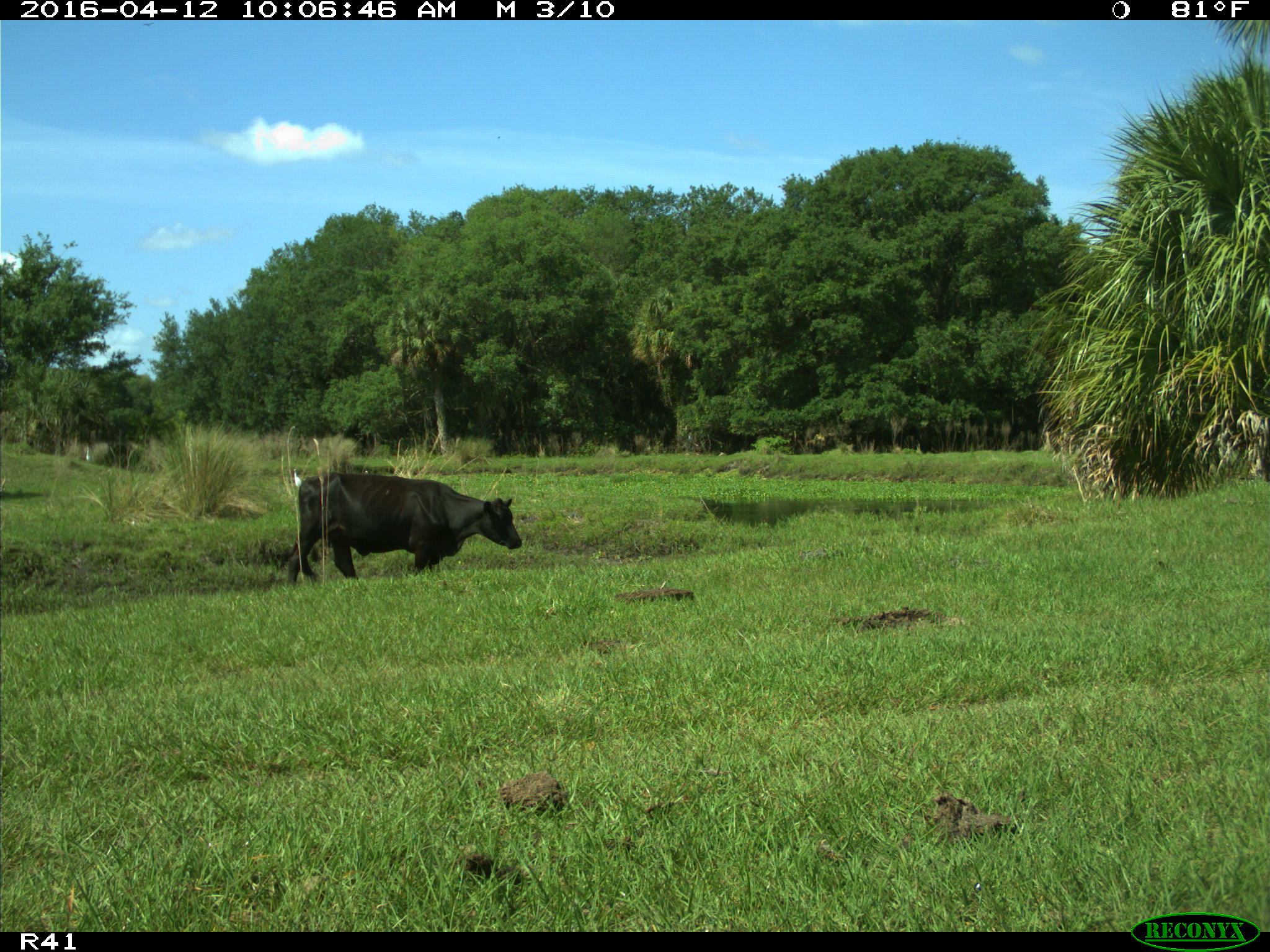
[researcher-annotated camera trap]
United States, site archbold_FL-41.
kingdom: Animalia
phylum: Chordata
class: Mammalia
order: Artiodactyla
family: Bovidae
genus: Bos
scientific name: Bos taurus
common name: domestic cow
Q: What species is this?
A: Bos taurus (domestic cow).